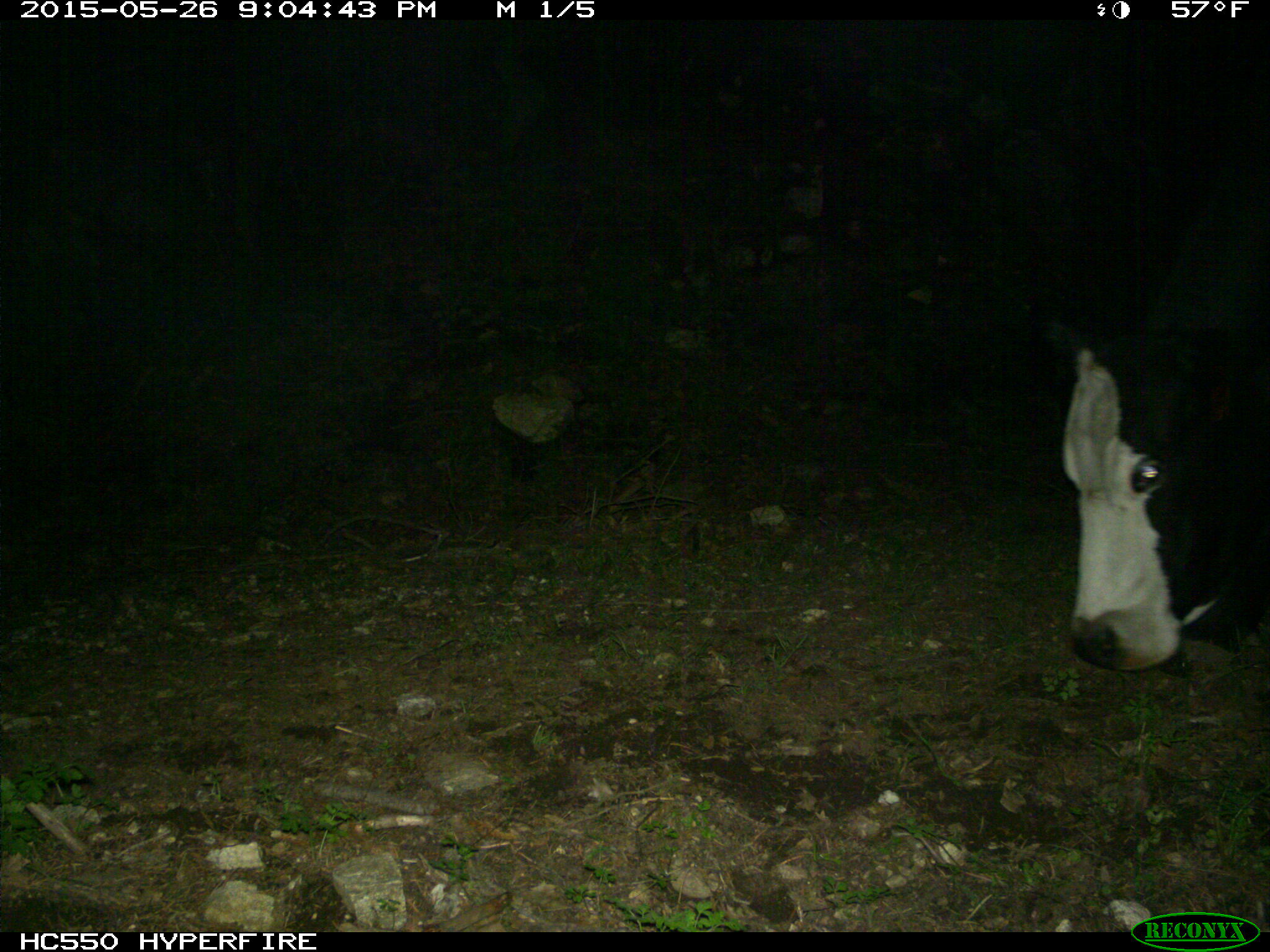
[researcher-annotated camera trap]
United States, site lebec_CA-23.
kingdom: Animalia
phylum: Chordata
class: Mammalia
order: Artiodactyla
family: Bovidae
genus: Bos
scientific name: Bos taurus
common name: domestic cow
Bos taurus (domestic cow).